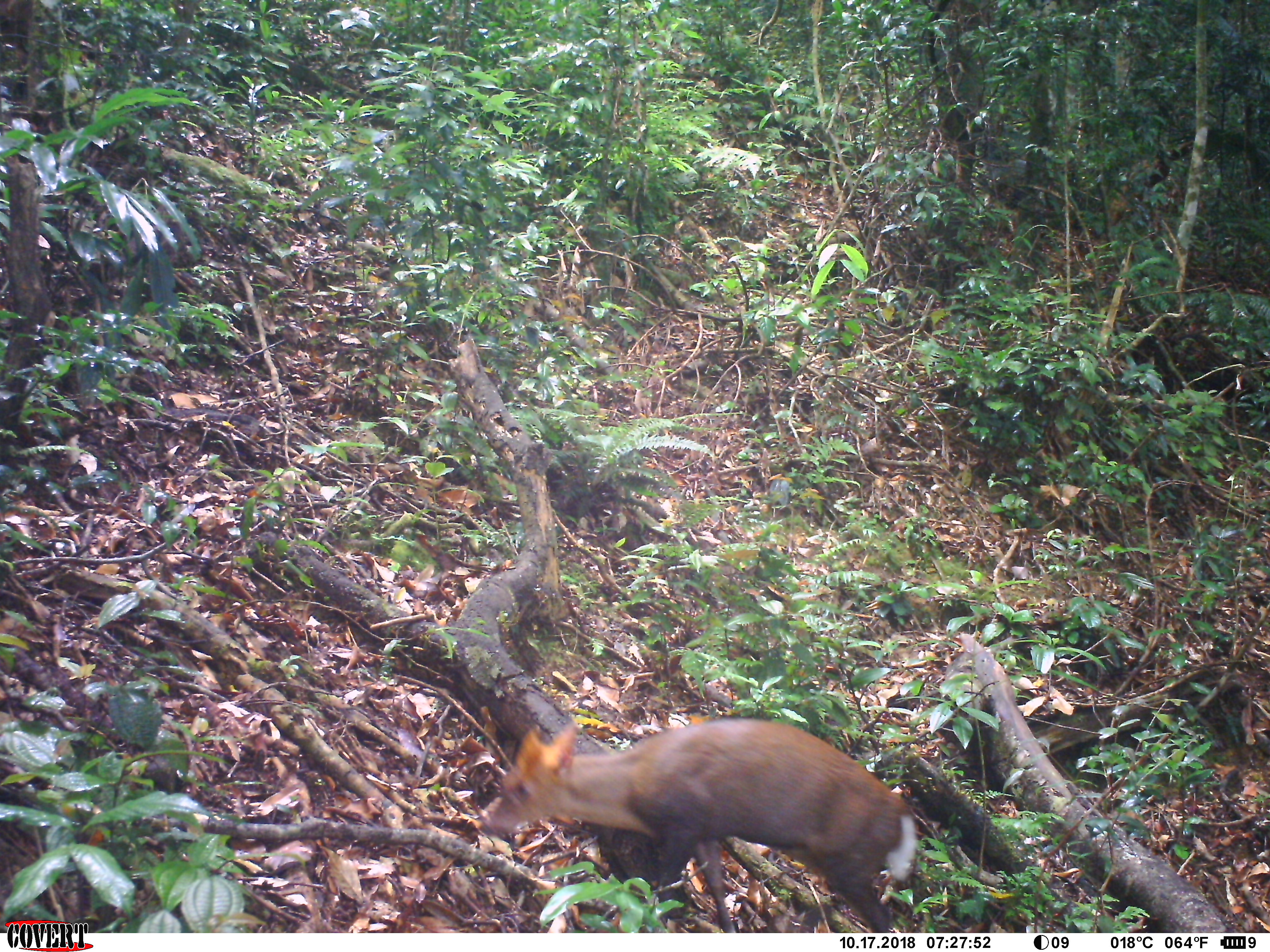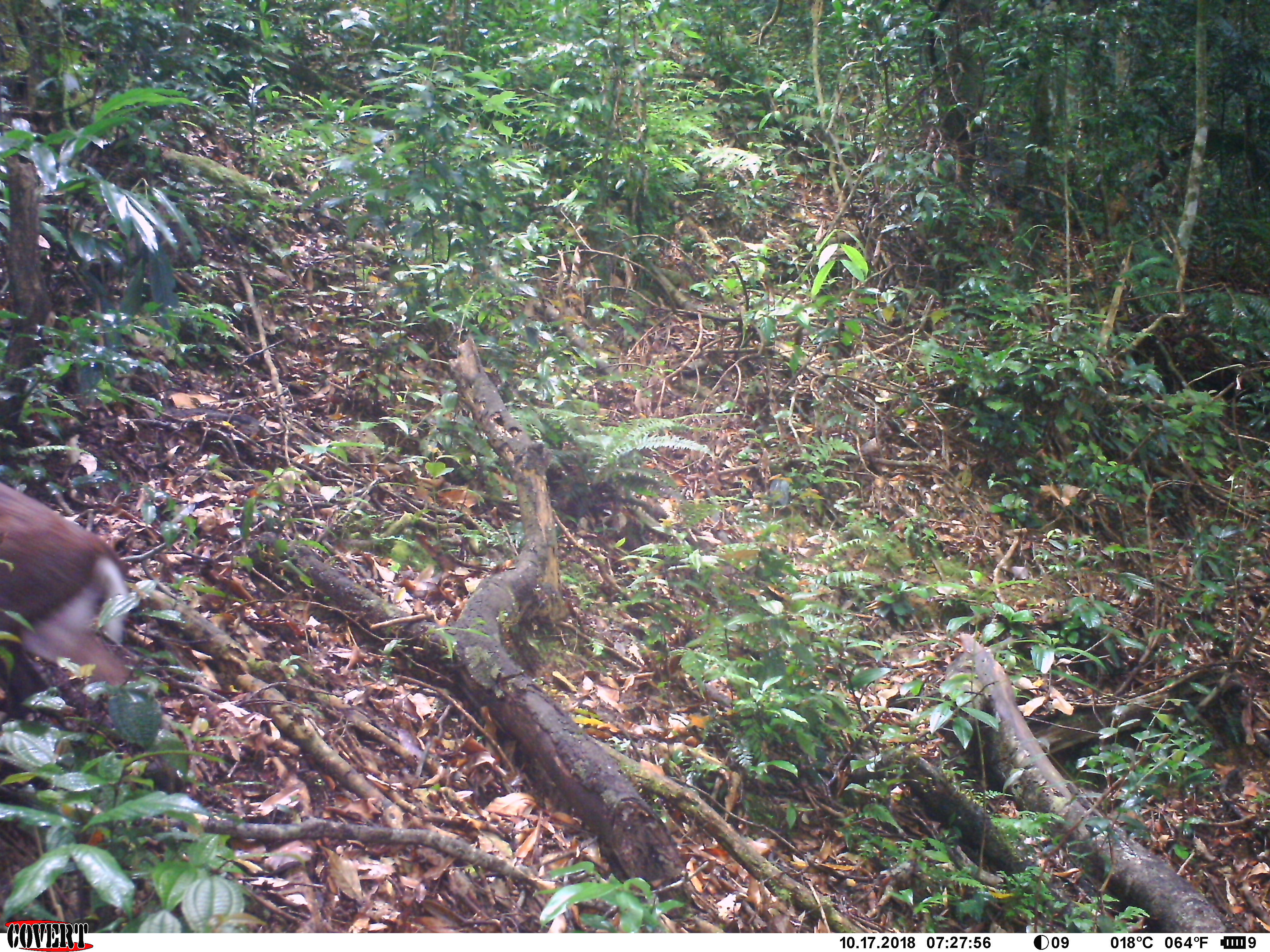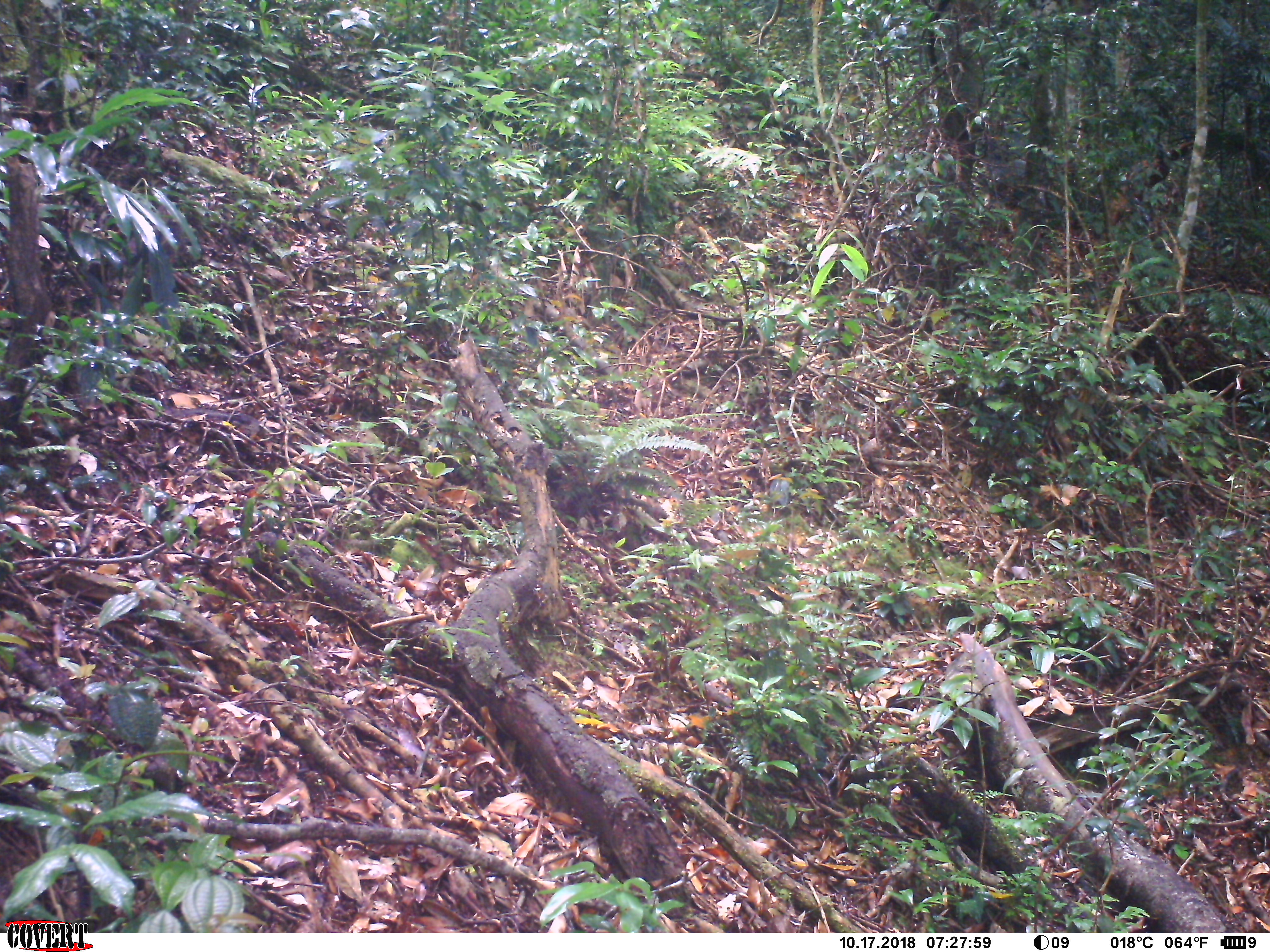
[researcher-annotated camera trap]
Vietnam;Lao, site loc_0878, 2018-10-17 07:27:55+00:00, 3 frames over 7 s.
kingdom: Animalia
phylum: Chordata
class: Mammalia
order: Artiodactyla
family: Cervidae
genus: Muntiacus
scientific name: Muntiacus rooseveltorum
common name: roosevelt's muntjac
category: roosevelts muntjac group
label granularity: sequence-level